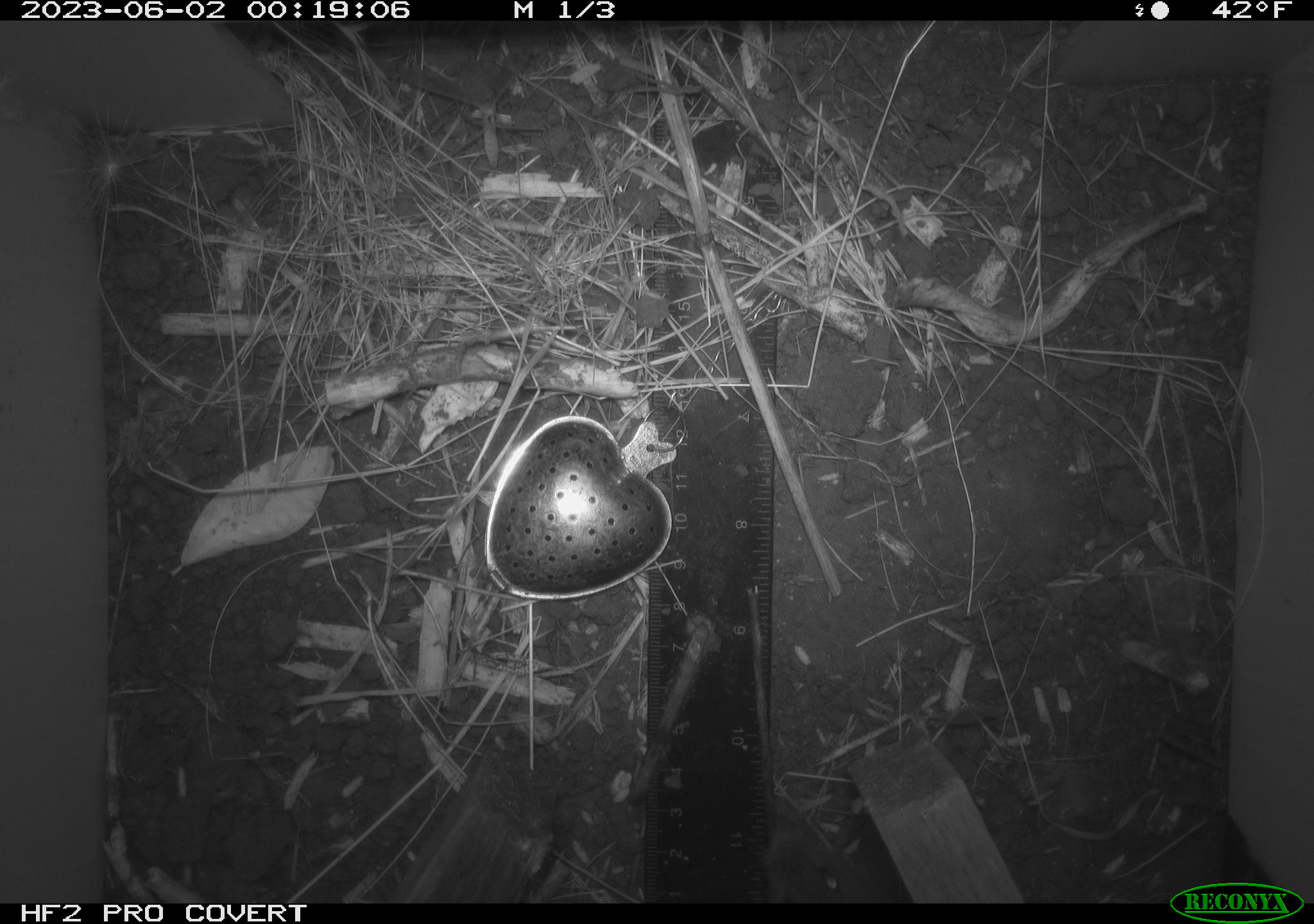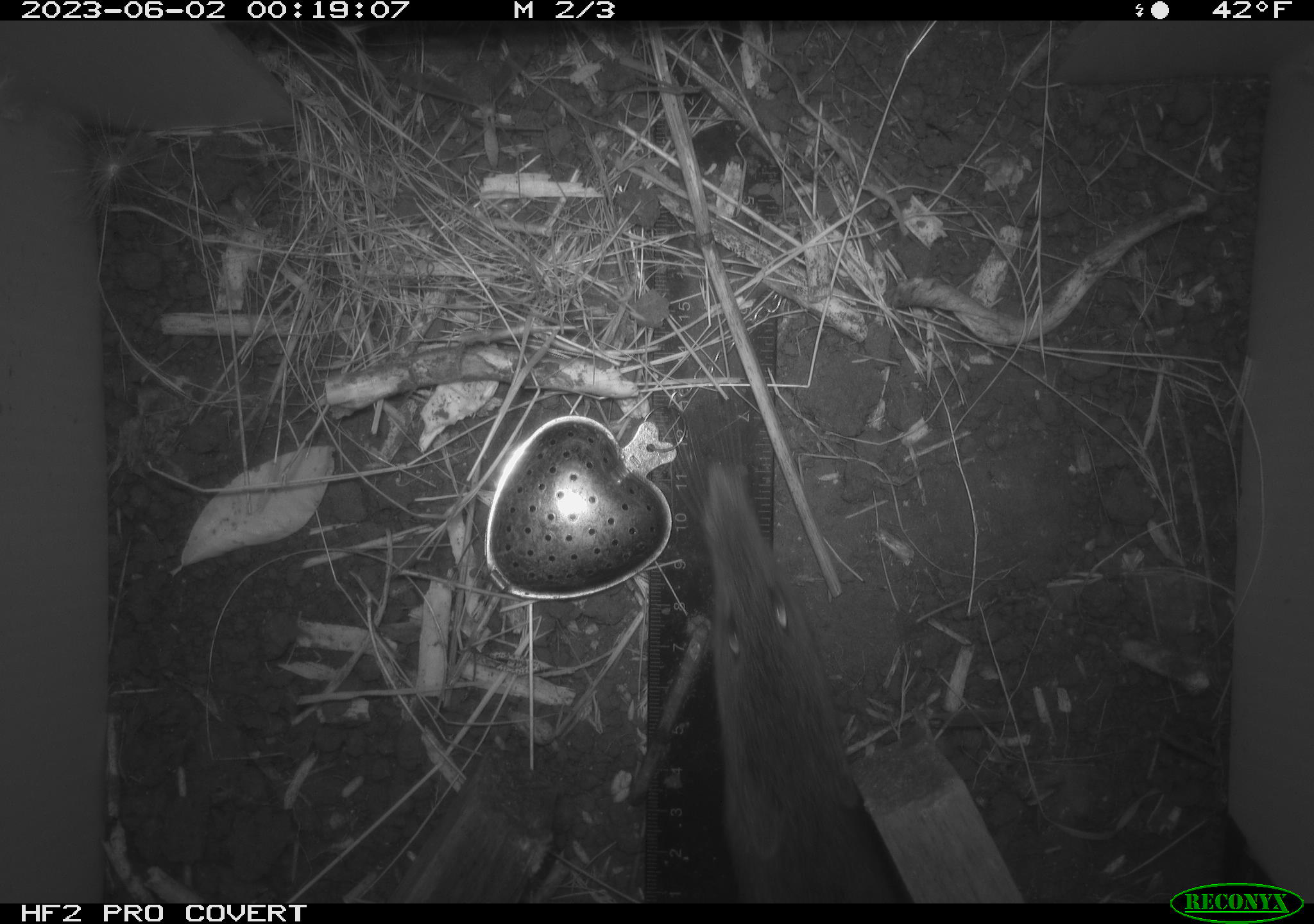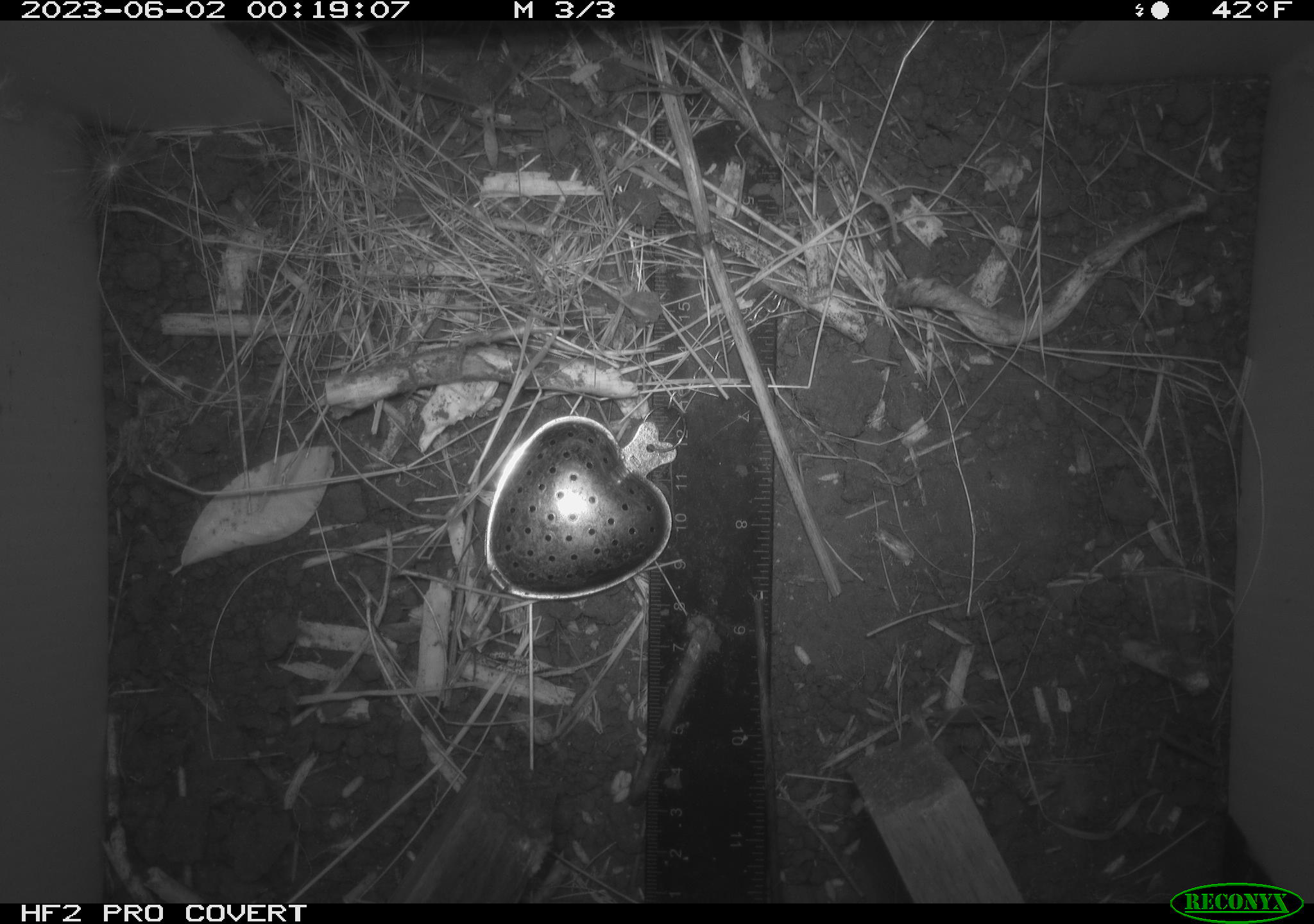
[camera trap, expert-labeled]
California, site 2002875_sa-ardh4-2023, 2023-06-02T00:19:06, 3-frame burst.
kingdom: Animalia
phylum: Chordata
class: Mammalia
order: Rodentia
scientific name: Rodentia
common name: mouse species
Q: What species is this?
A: Mouse species (Rodentia).